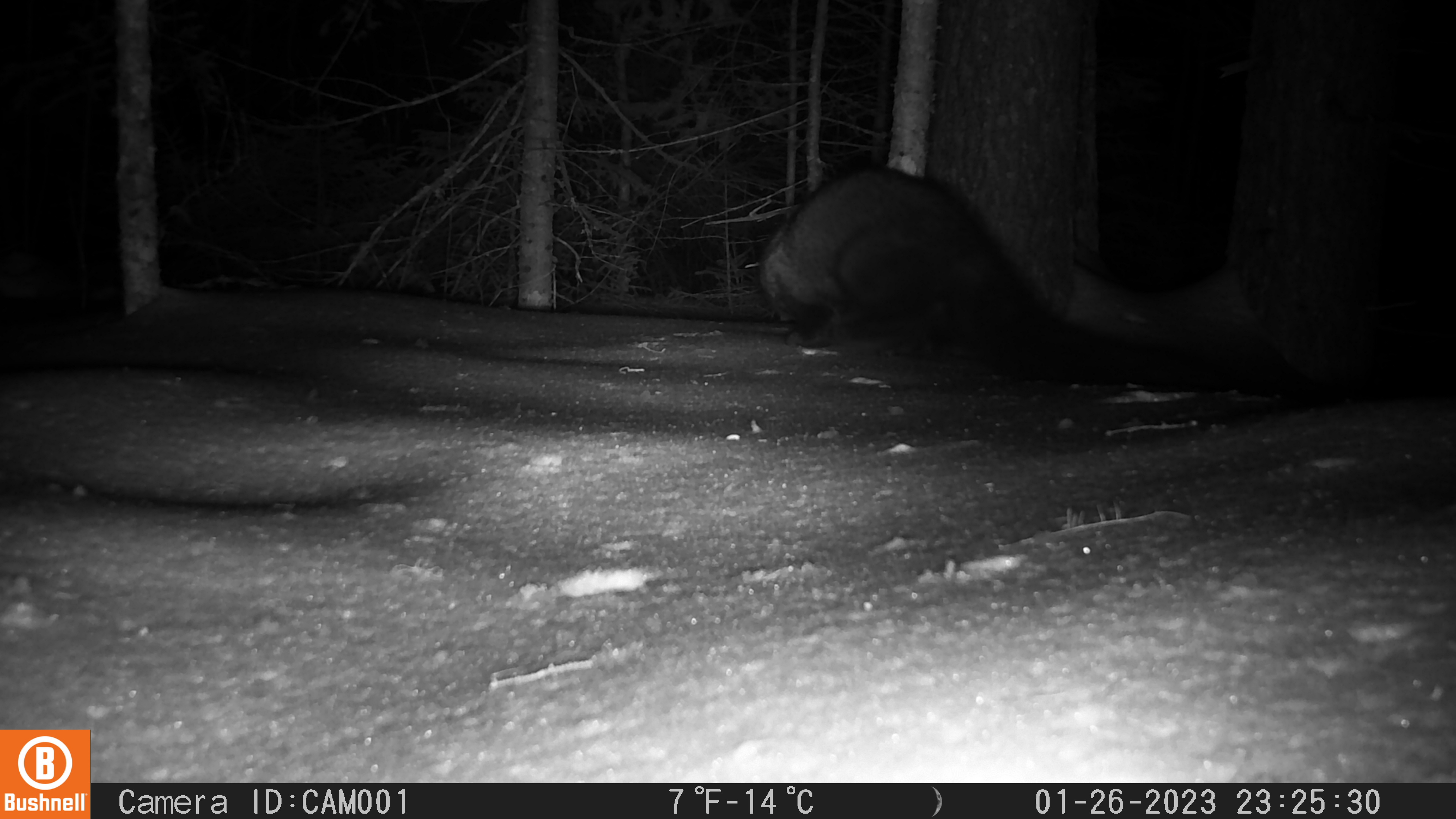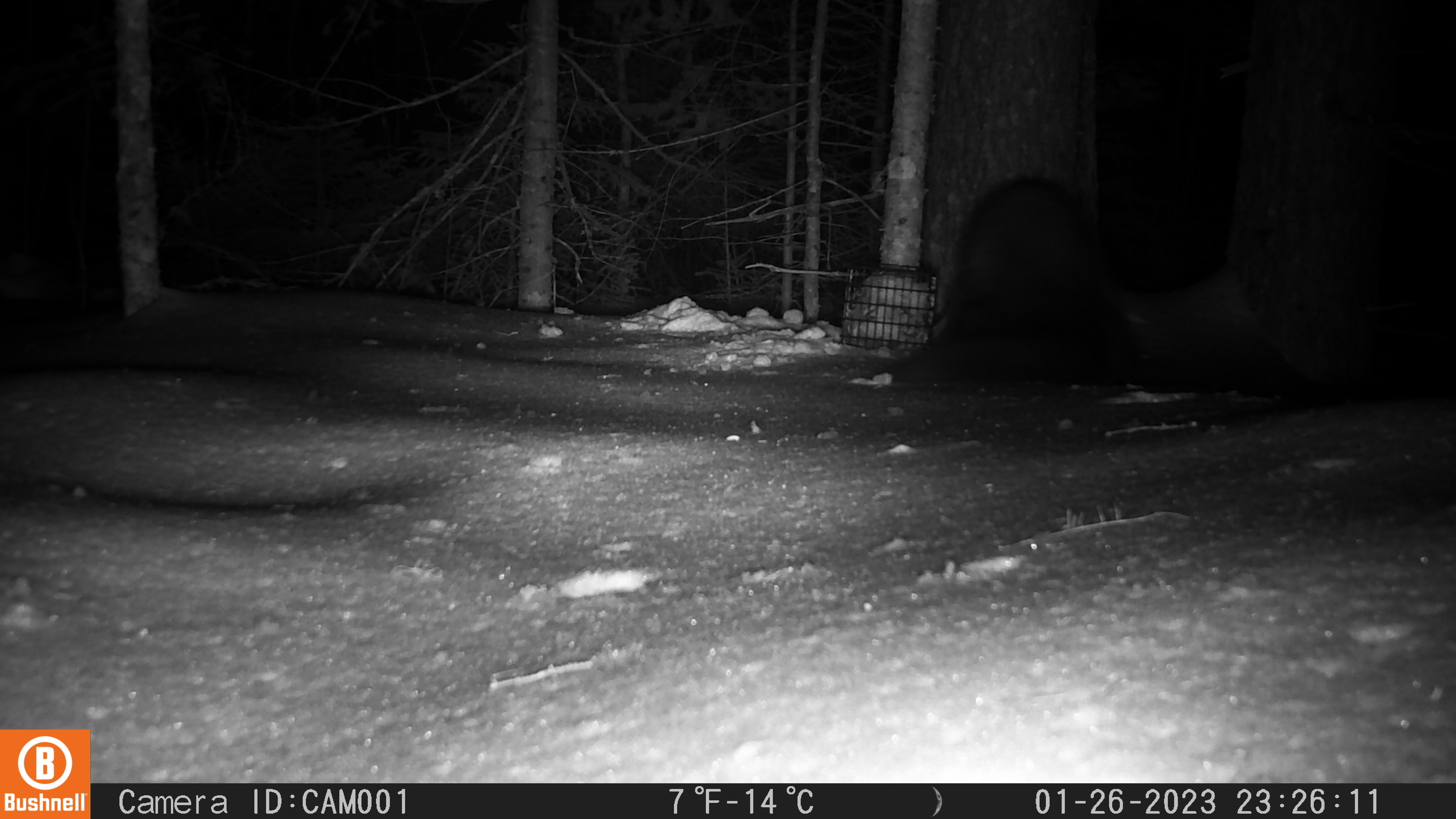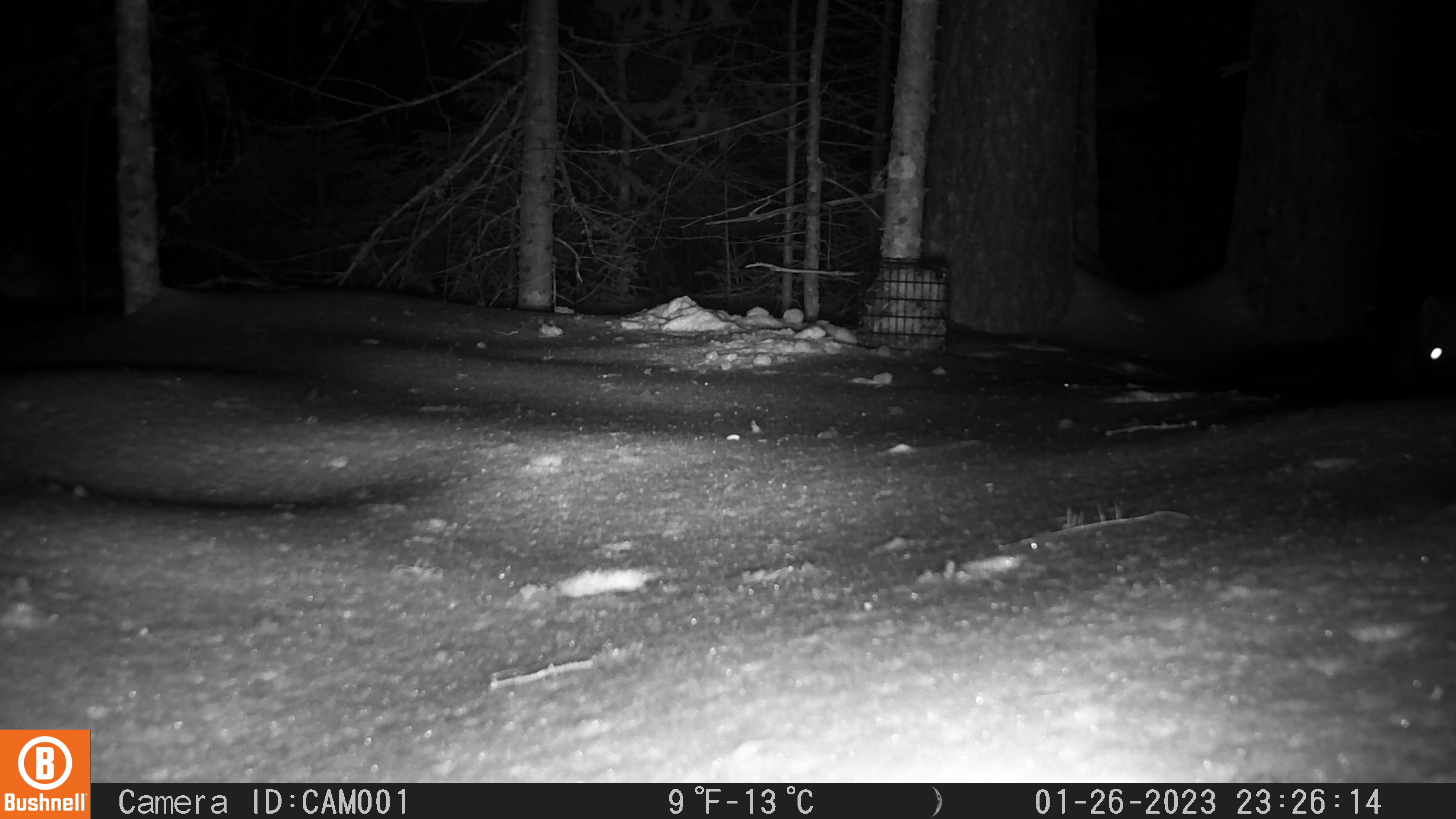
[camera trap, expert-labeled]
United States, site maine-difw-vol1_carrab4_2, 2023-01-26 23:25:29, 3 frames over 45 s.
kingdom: Animalia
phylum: Chordata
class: Mammalia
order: Carnivora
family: Mustelidae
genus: Pekania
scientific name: Pekania pennanti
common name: fisher